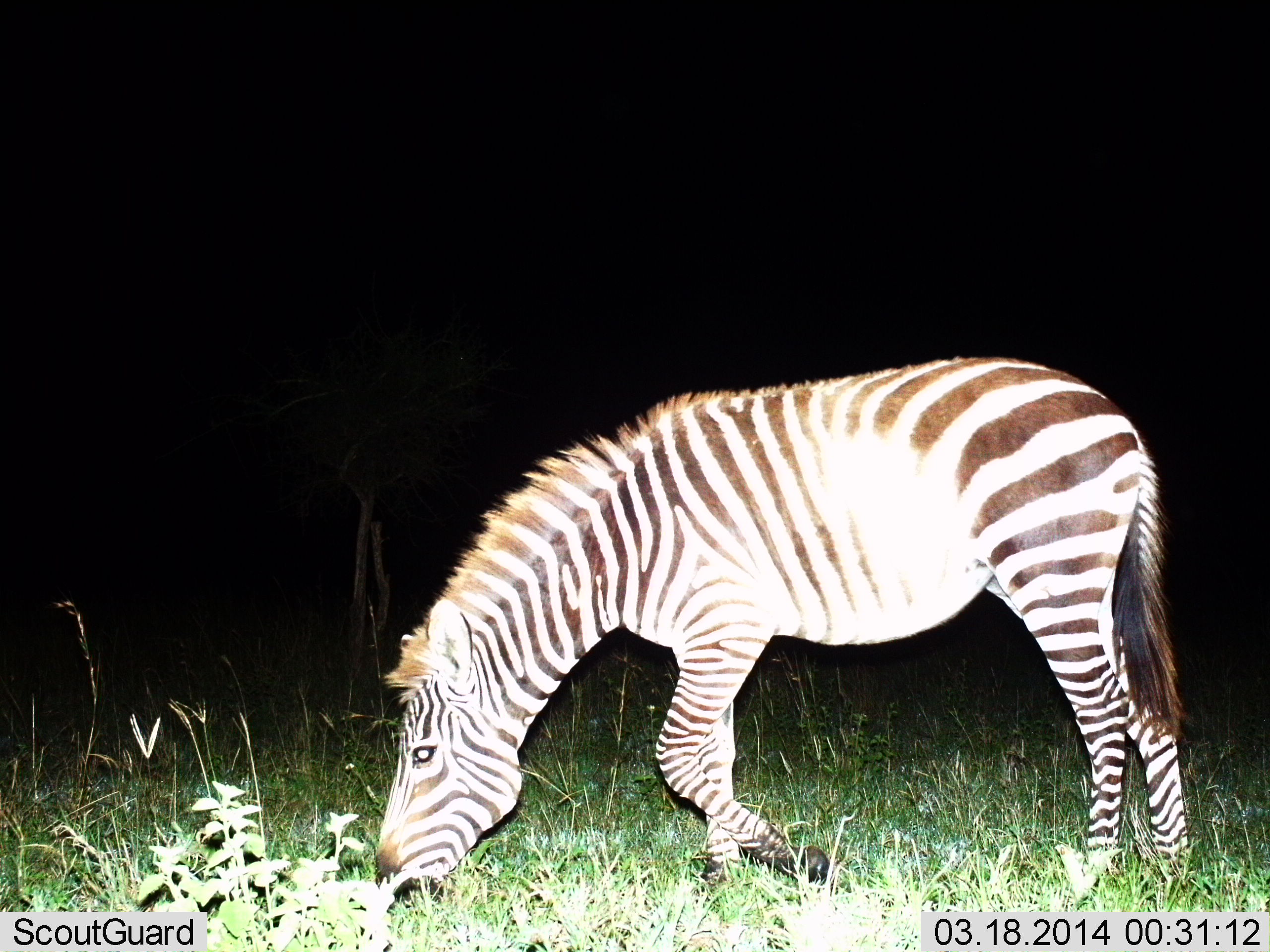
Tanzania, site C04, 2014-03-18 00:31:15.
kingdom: Animalia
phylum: Chordata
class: Mammalia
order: Perissodactyla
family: Equidae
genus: Equus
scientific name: Equus quagga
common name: plains zebra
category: zebra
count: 1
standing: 10%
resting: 0%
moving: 10%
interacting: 0%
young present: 0%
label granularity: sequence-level